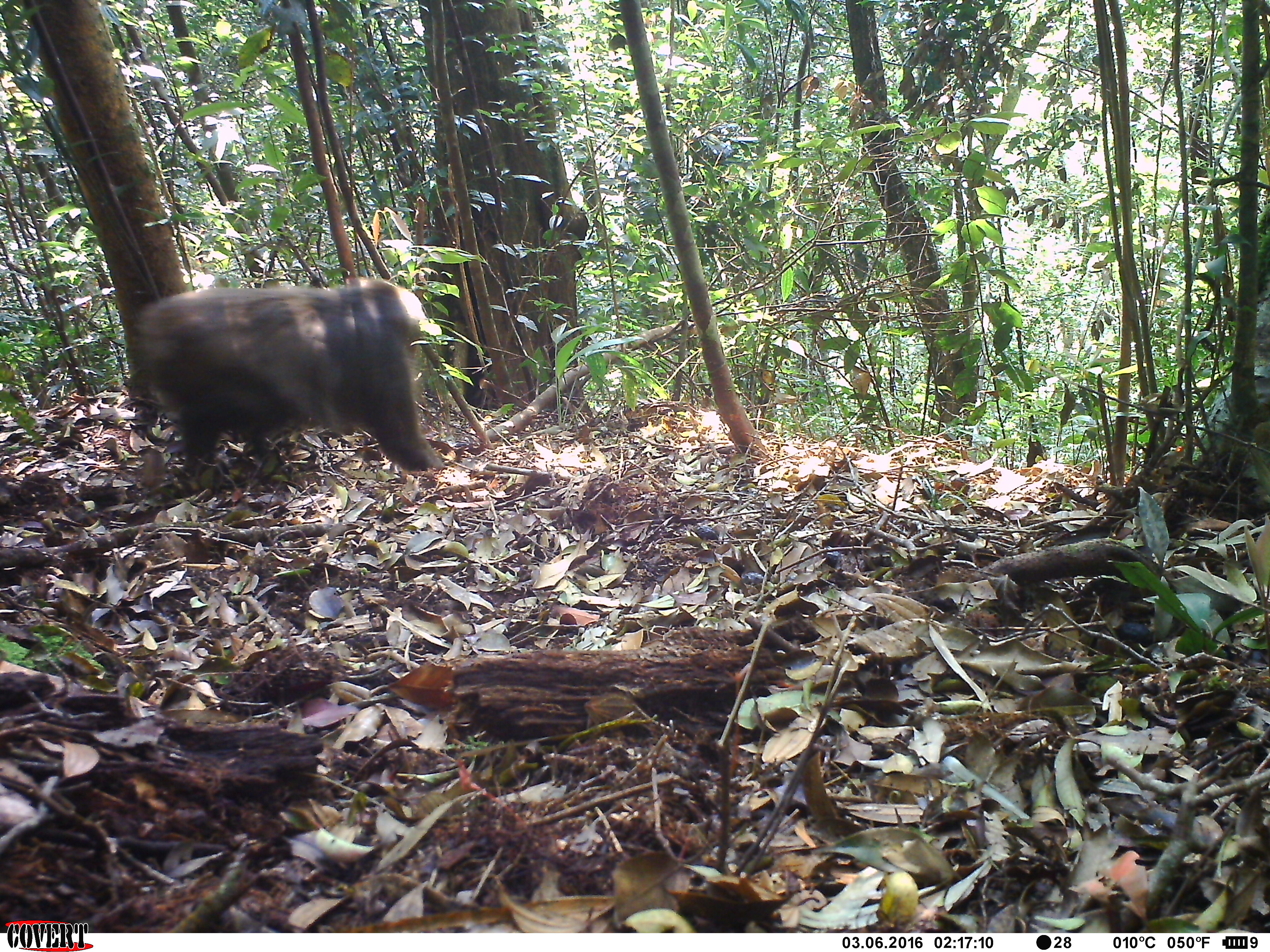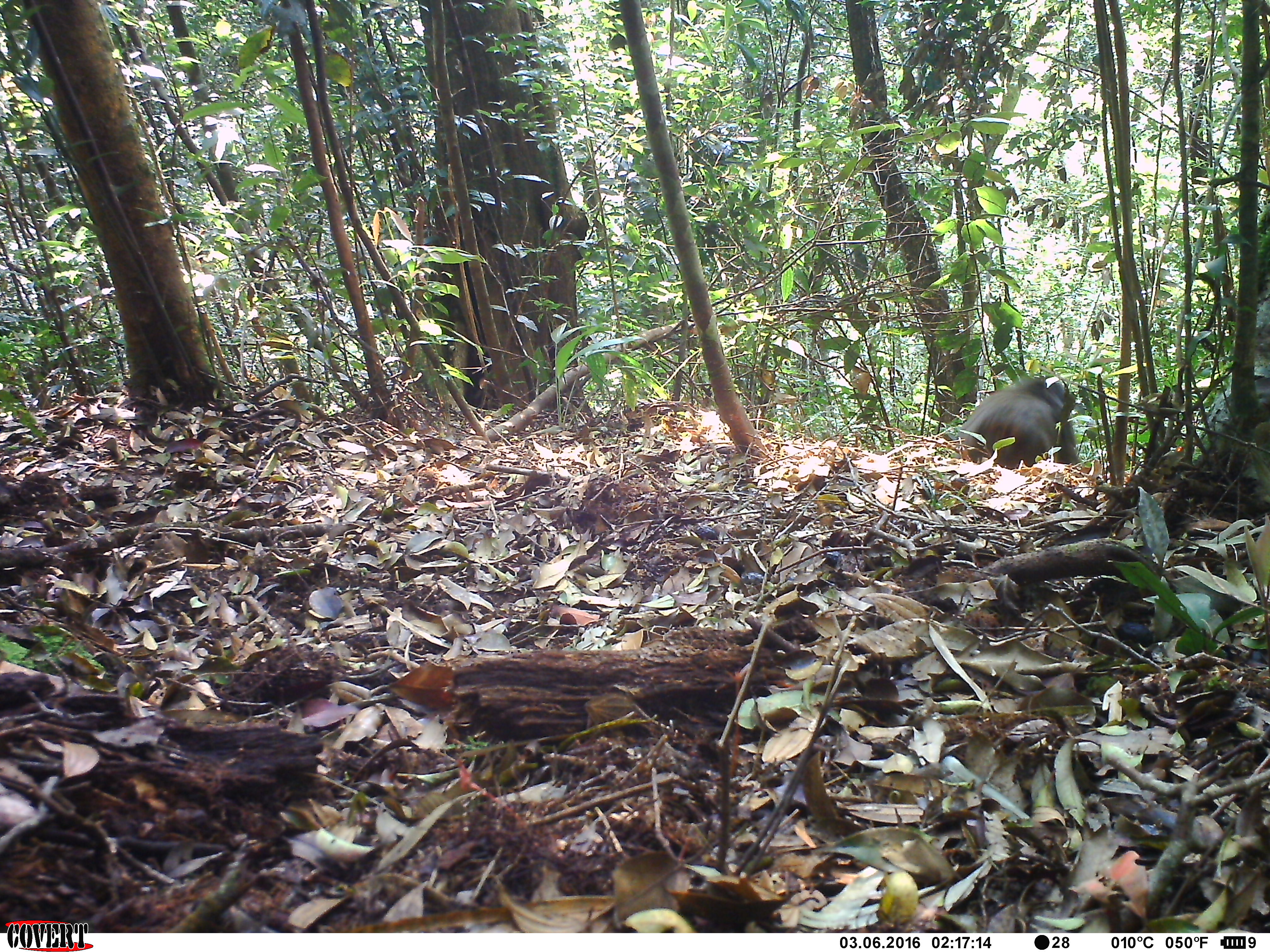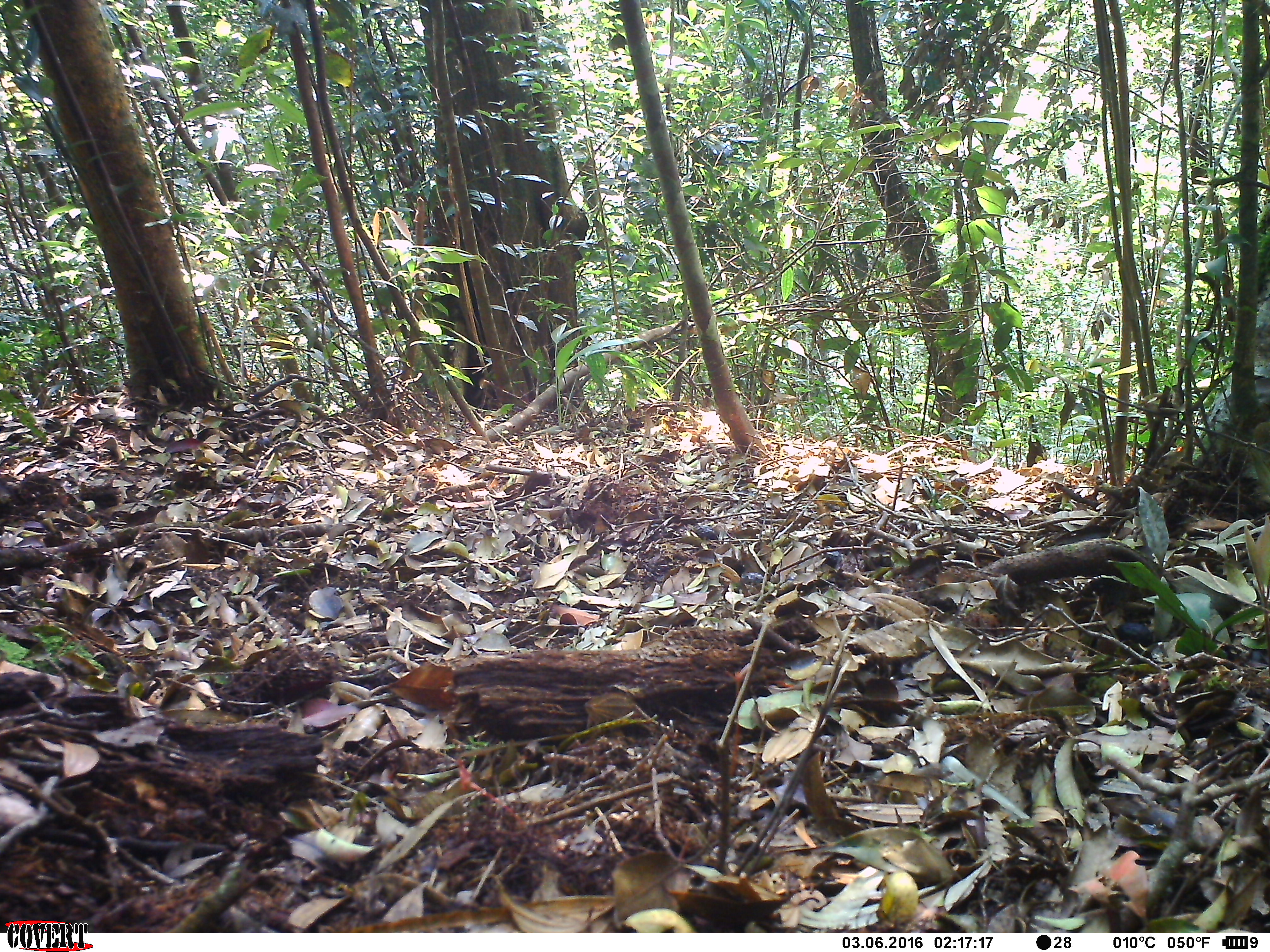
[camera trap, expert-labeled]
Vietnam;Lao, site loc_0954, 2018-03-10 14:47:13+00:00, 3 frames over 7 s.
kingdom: Animalia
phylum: Chordata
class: Mammalia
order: Primates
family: Cercopithecidae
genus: Macaca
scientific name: Macaca arctoides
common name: stump-tailed macaque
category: stump tailed macaque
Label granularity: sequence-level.